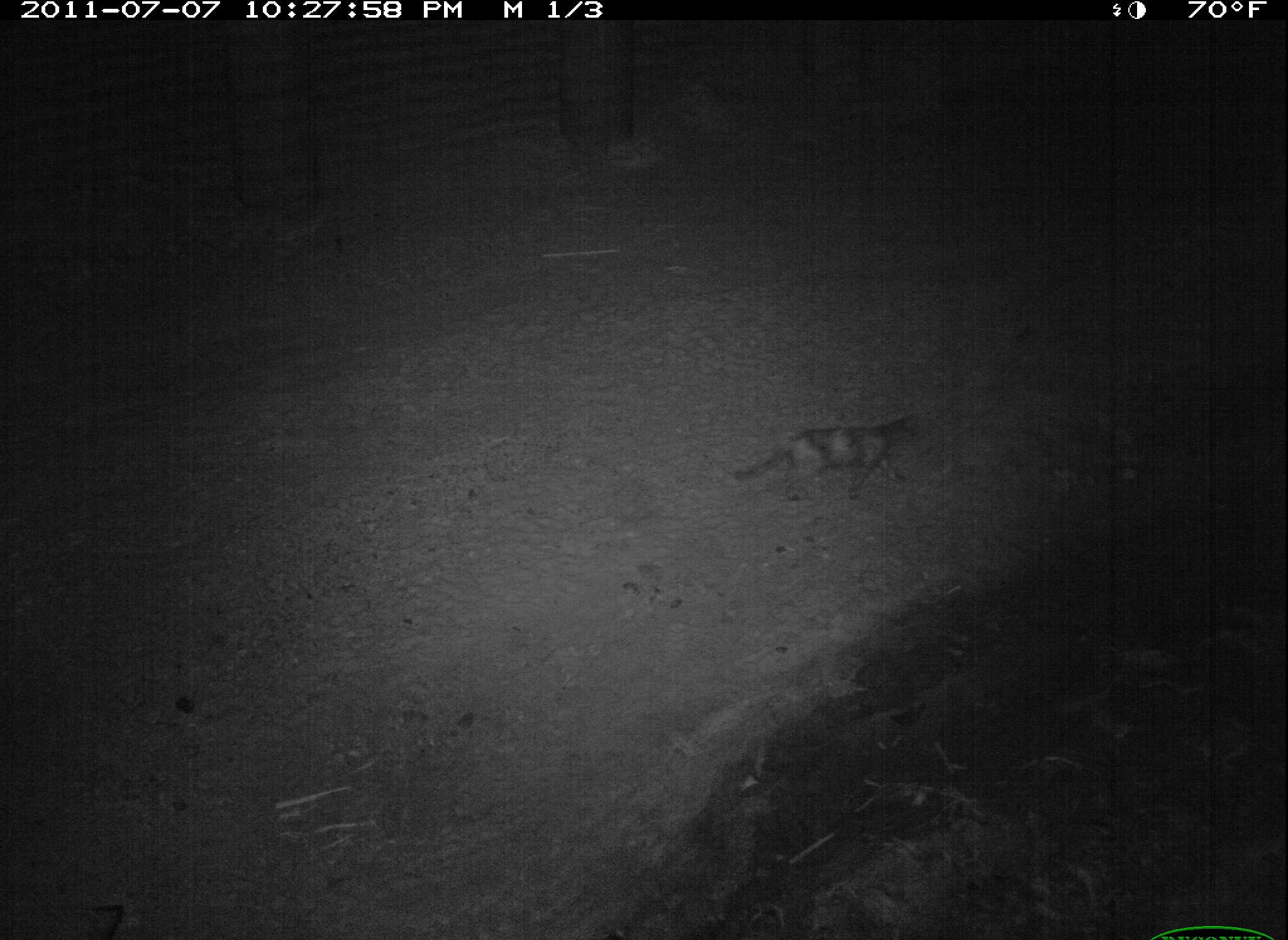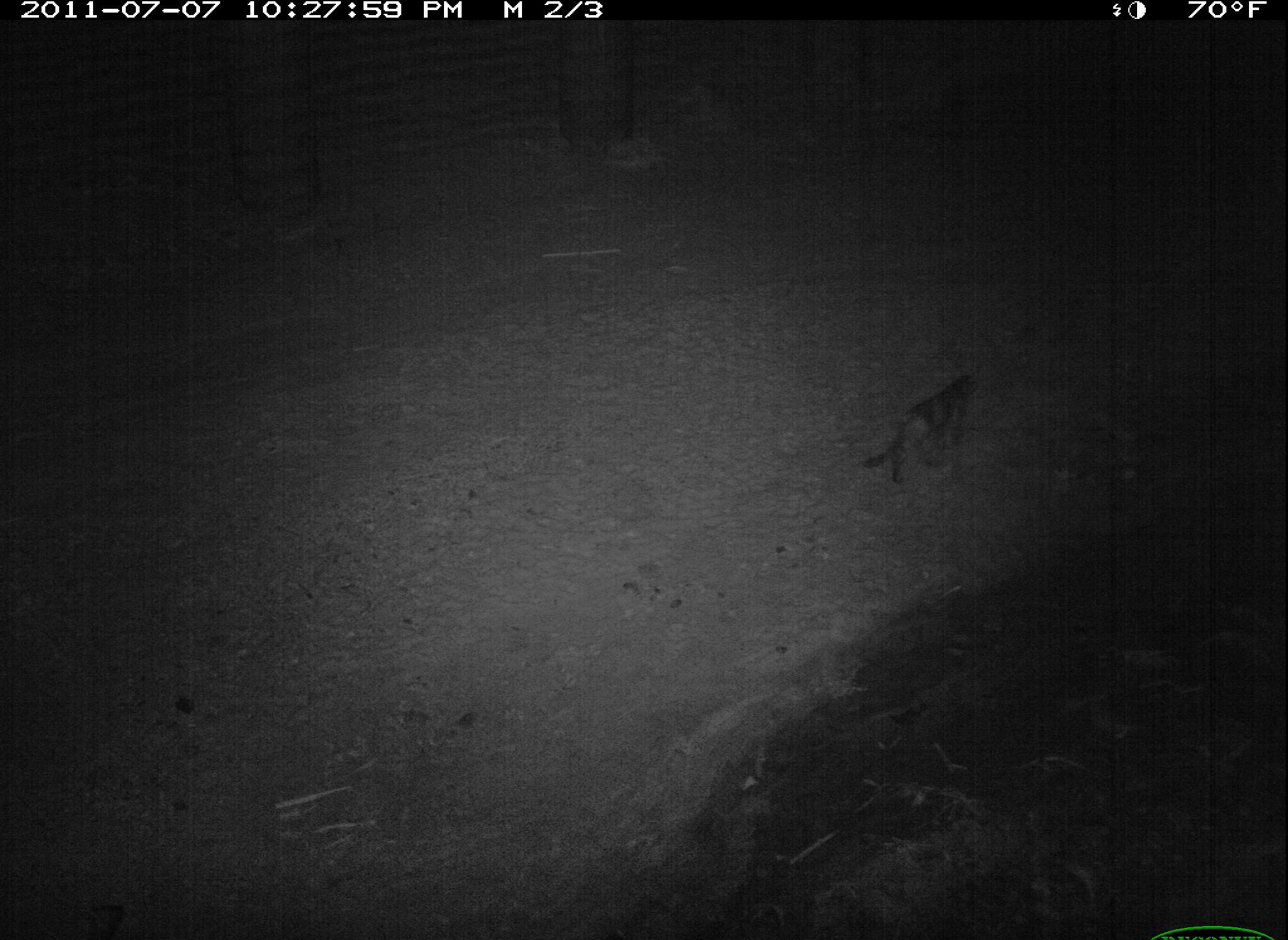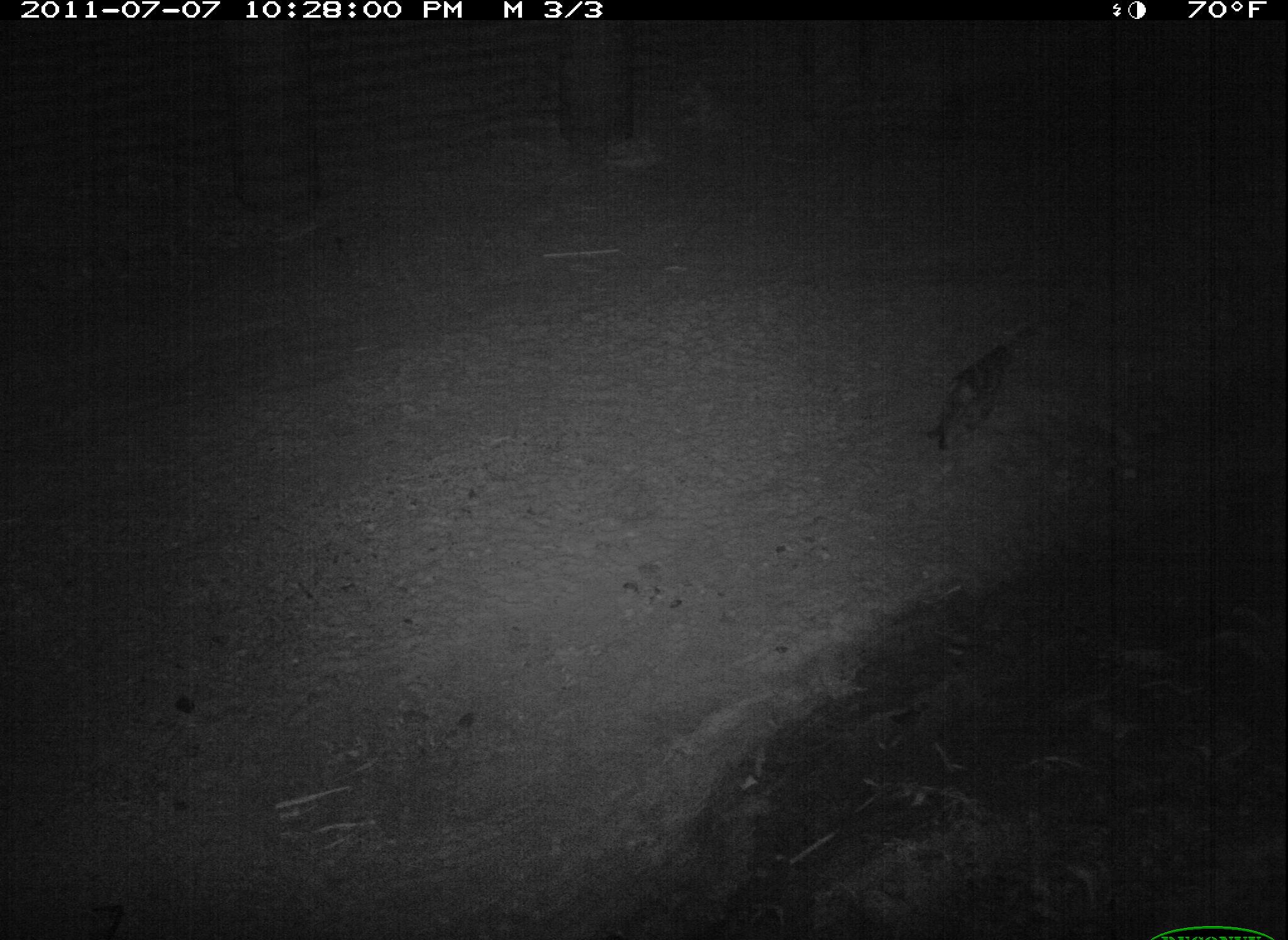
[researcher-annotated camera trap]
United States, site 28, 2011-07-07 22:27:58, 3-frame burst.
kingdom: Animalia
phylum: Chordata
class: Mammalia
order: Carnivora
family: Felidae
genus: Felis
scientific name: Felis catus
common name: cat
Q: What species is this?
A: Cat (Felis catus).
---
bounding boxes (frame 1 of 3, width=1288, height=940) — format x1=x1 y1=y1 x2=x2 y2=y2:
cat: x1=724 y1=403 x2=935 y2=512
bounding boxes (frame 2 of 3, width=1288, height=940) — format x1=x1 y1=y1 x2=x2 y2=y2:
cat: x1=844 y1=340 x2=995 y2=565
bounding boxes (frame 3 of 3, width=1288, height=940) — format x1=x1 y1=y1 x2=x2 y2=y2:
cat: x1=921 y1=314 x2=1043 y2=464